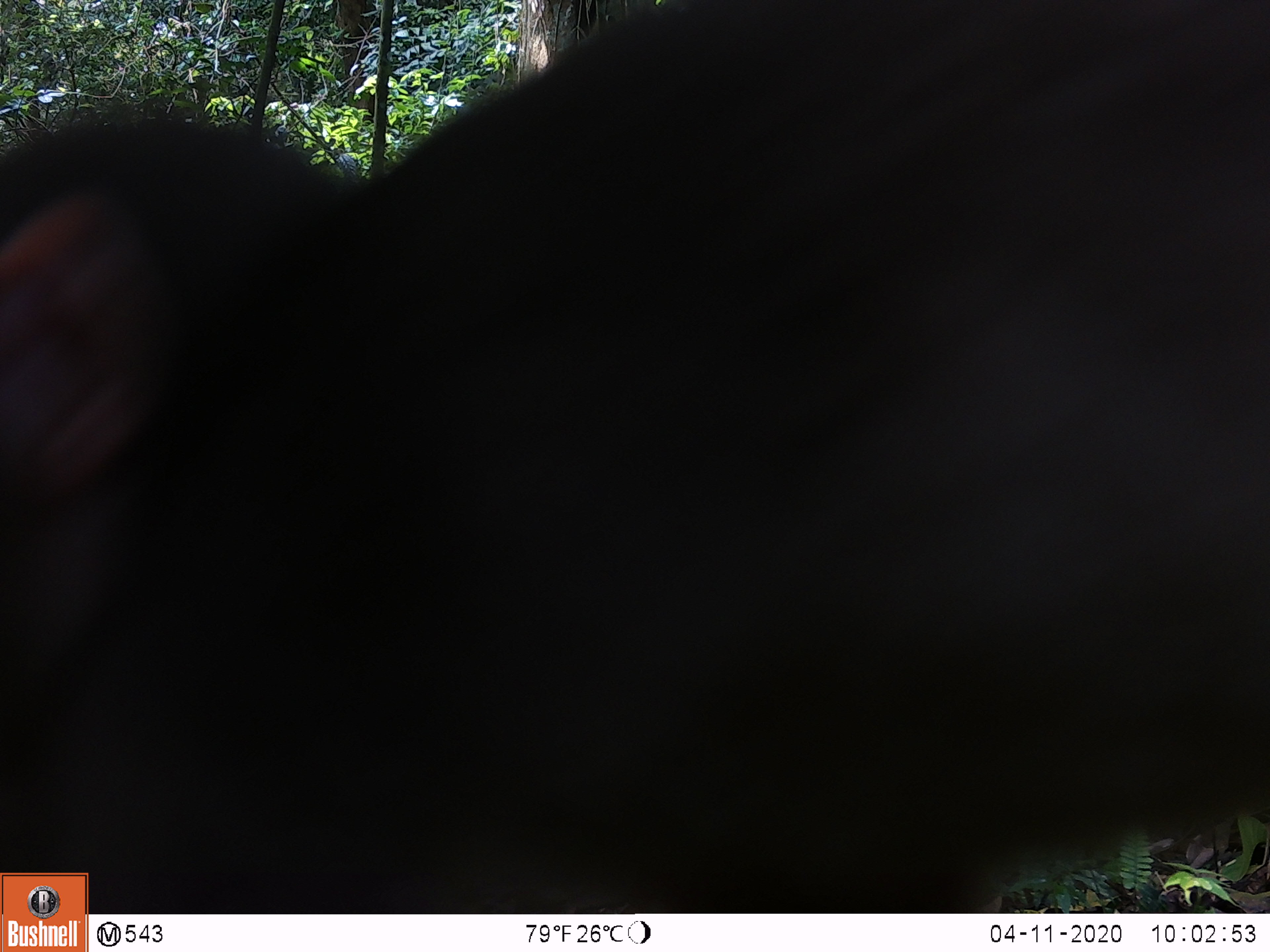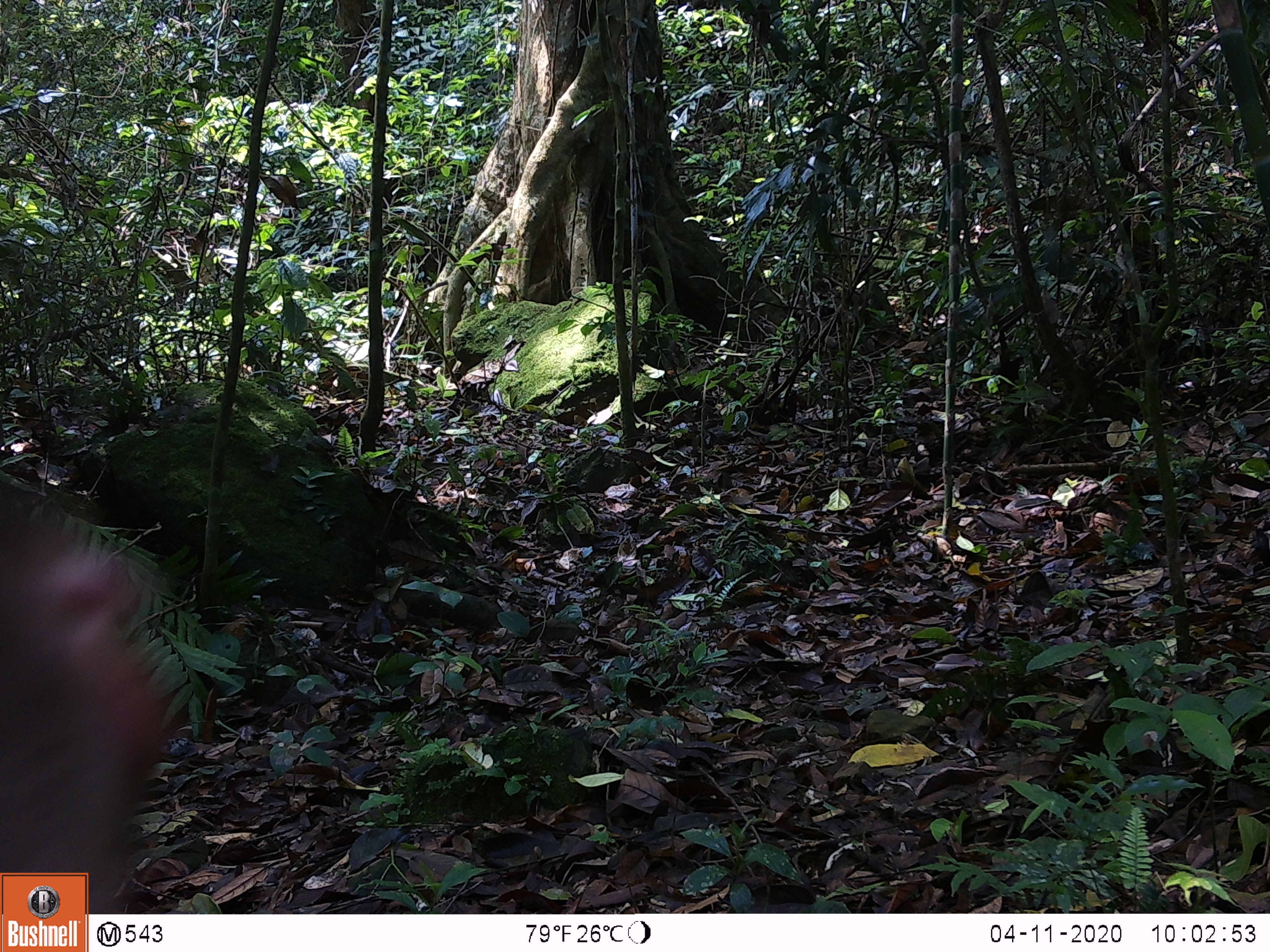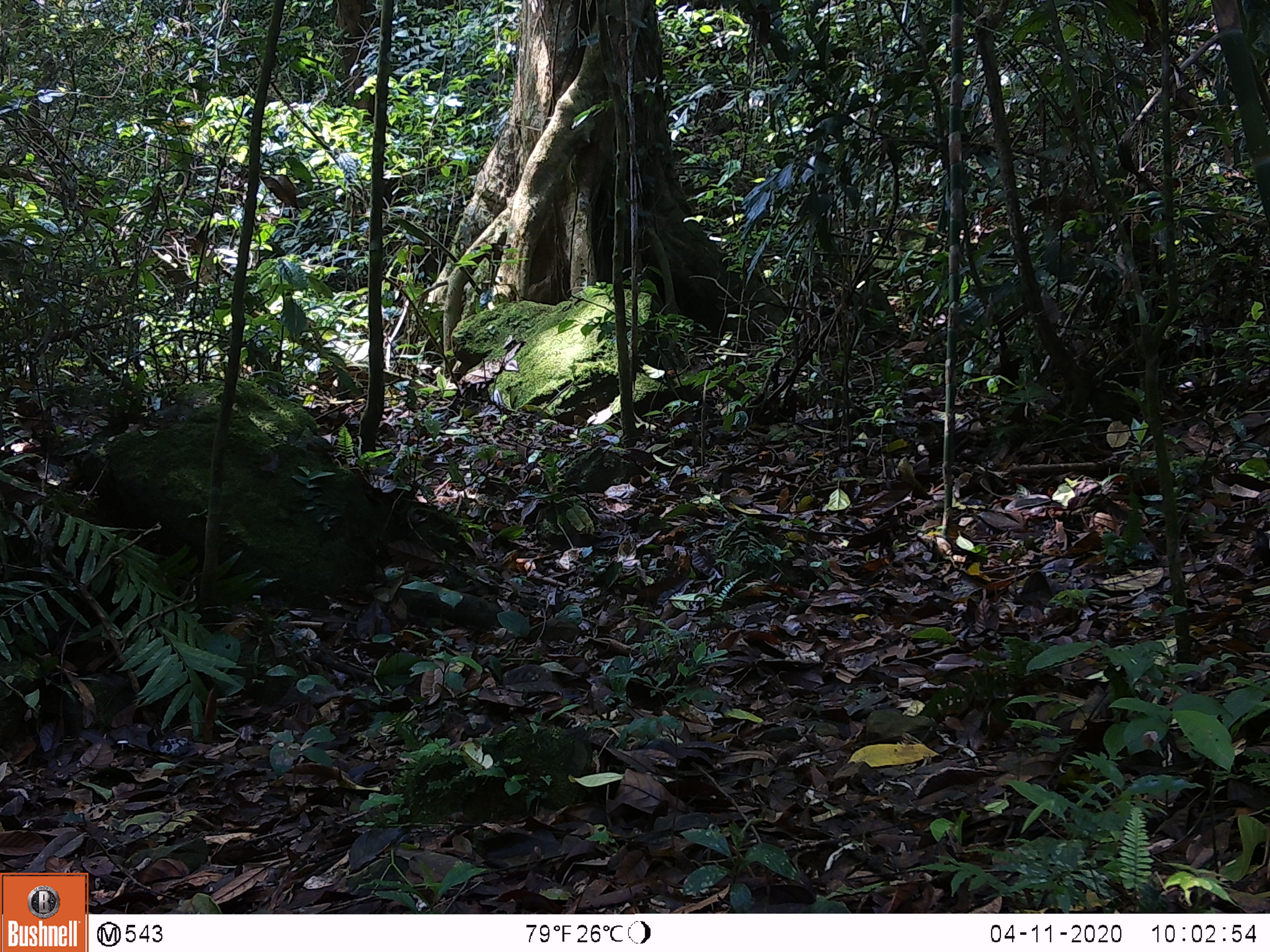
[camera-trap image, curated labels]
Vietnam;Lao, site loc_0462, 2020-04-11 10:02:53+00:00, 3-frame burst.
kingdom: Animalia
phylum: Chordata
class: Mammalia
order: Primates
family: Cercopithecidae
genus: Macaca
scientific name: Macaca arctoides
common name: stump-tailed macaque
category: stump tailed macaque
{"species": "stump tailed macaque (stump-tailed macaque) (Macaca arctoides)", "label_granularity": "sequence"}